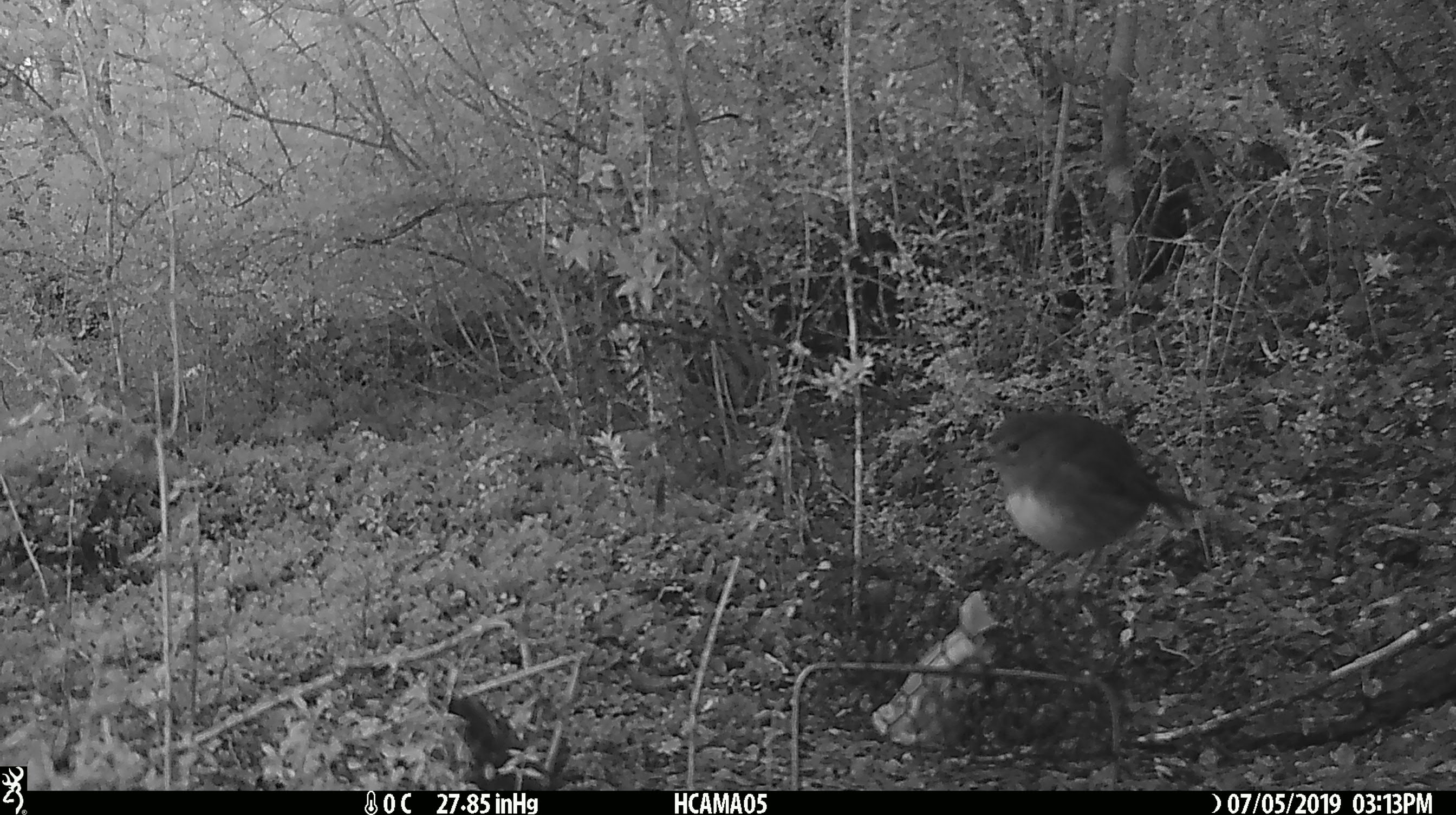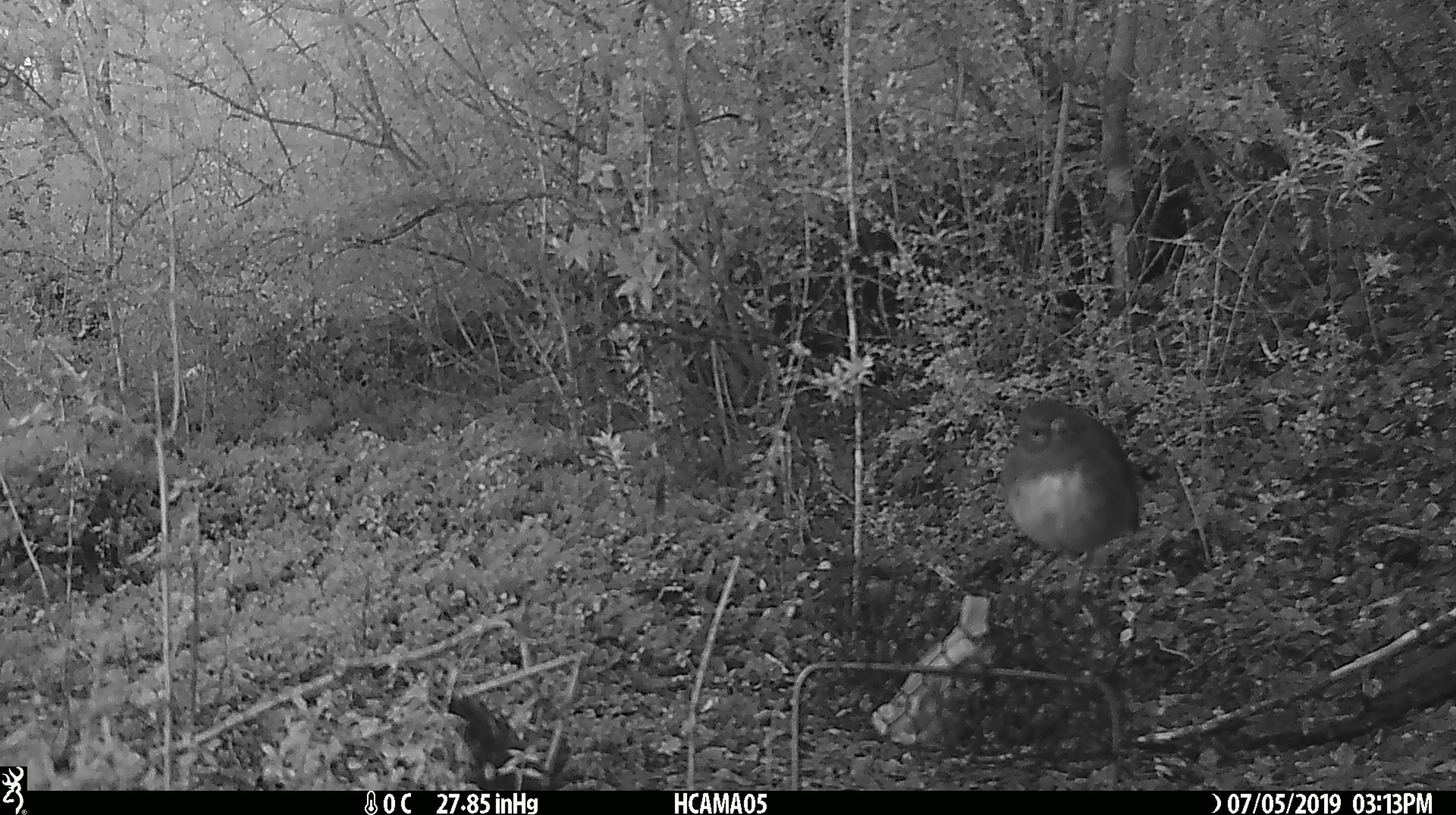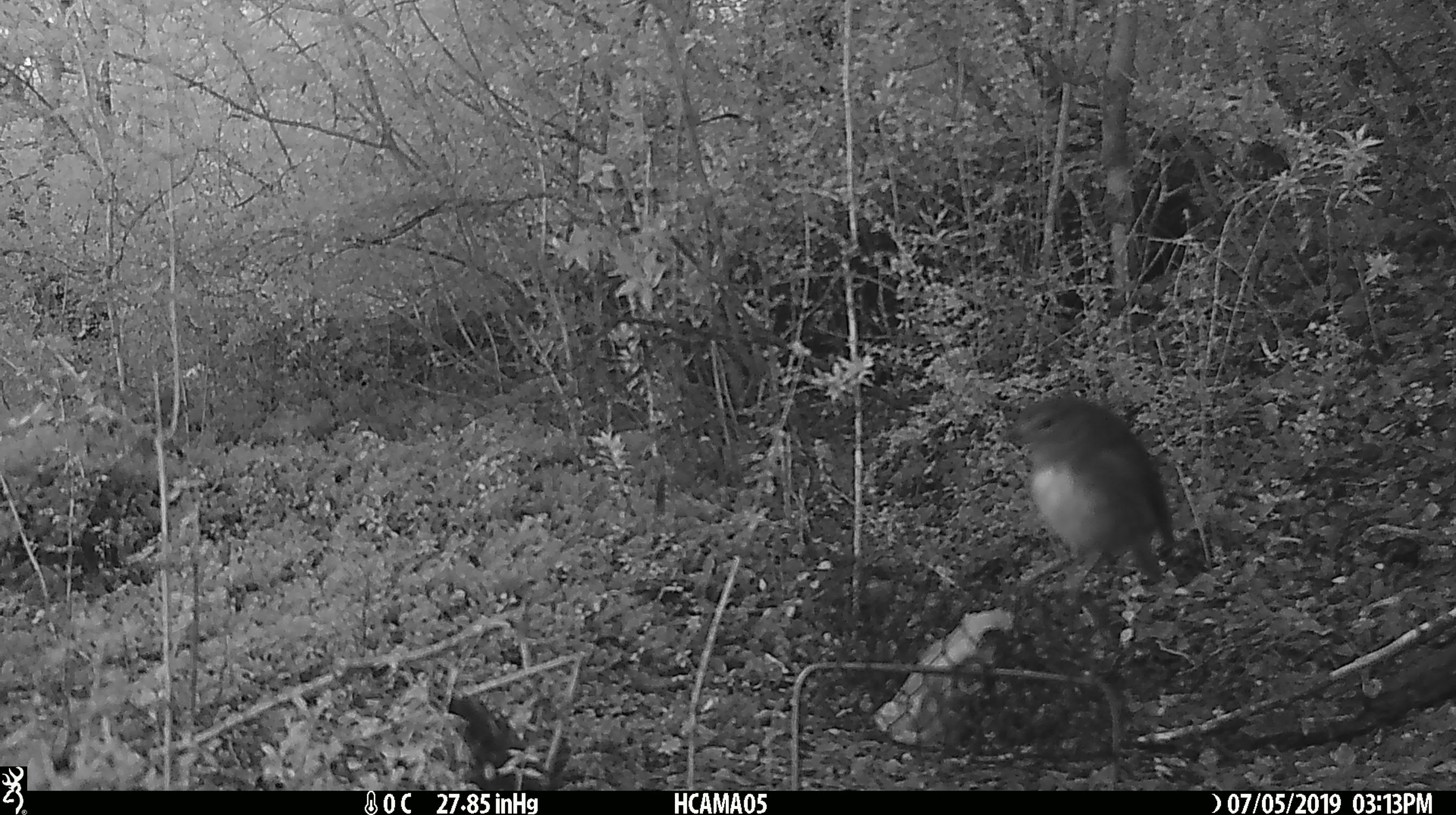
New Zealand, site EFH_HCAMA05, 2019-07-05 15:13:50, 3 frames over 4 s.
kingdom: Animalia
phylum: Chordata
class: Aves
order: Passeriformes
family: Petroicidae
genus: Petroica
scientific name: Petroica australis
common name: new zealand robin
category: robin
Robin (new zealand robin) (Petroica australis).